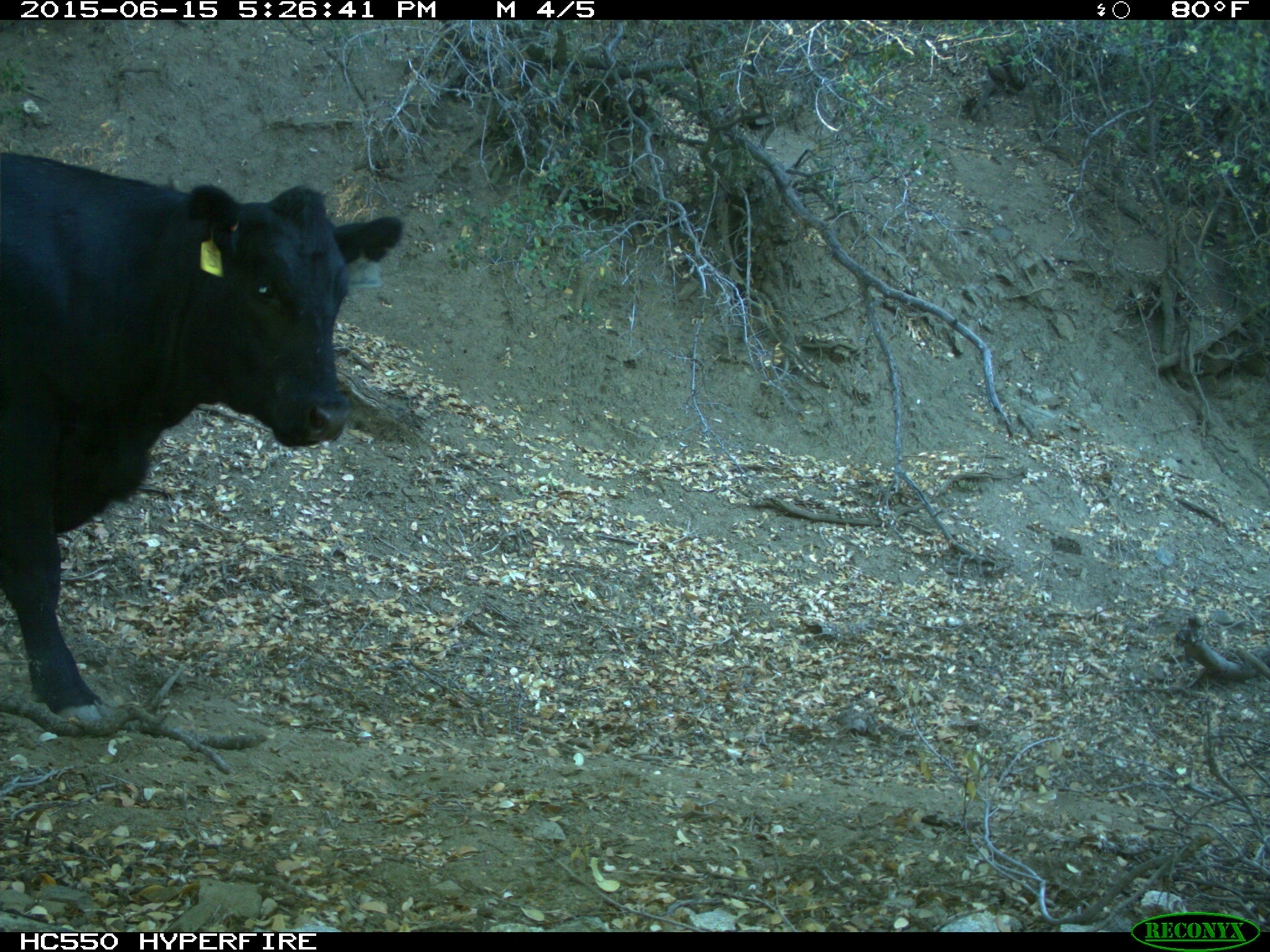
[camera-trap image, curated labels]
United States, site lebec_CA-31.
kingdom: Animalia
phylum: Chordata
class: Mammalia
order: Artiodactyla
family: Bovidae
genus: Bos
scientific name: Bos taurus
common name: domestic cow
Bos taurus (domestic cow).